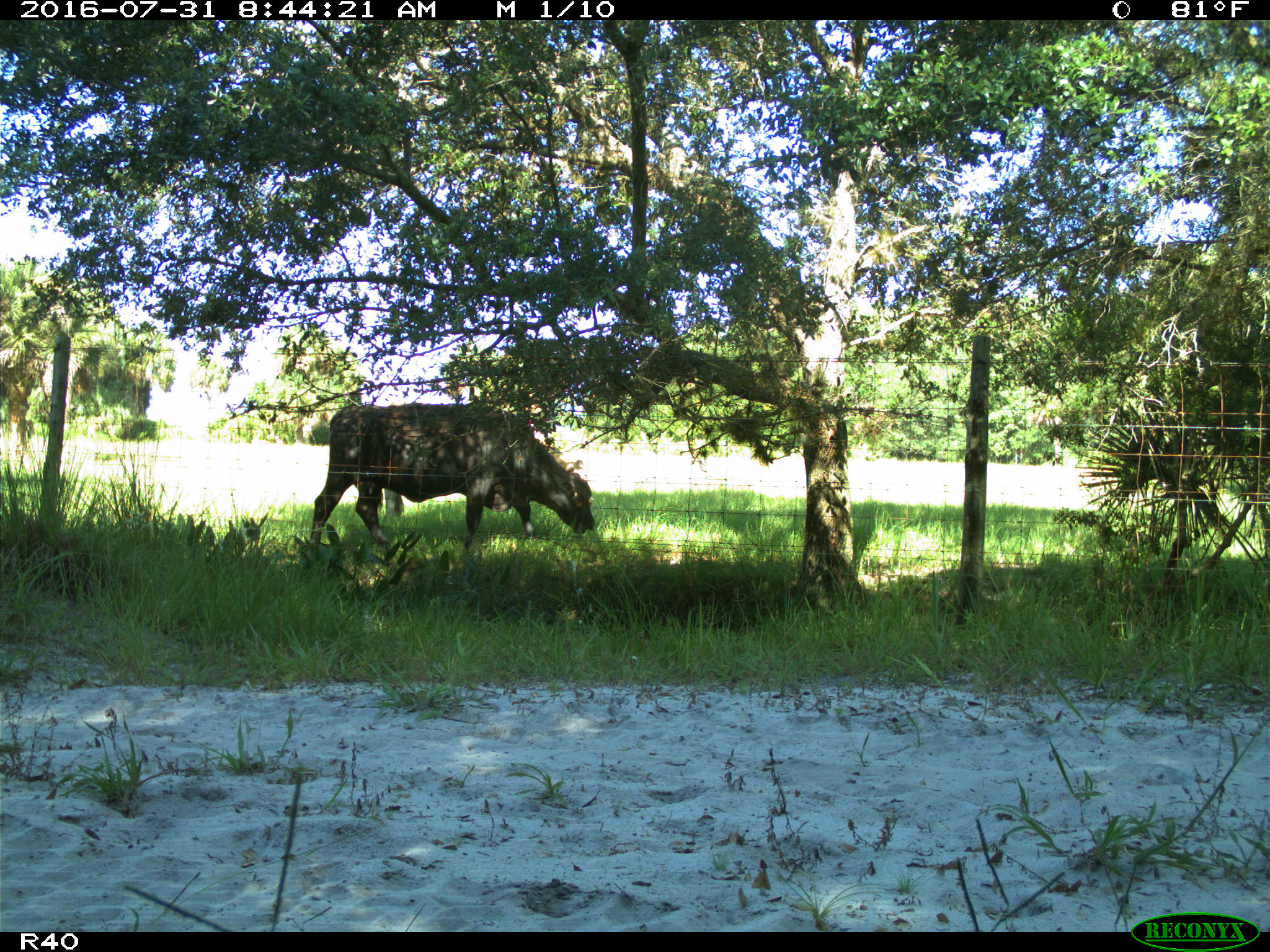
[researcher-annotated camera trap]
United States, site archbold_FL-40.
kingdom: Animalia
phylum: Chordata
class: Mammalia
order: Artiodactyla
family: Bovidae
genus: Bos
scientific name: Bos taurus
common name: domestic cow